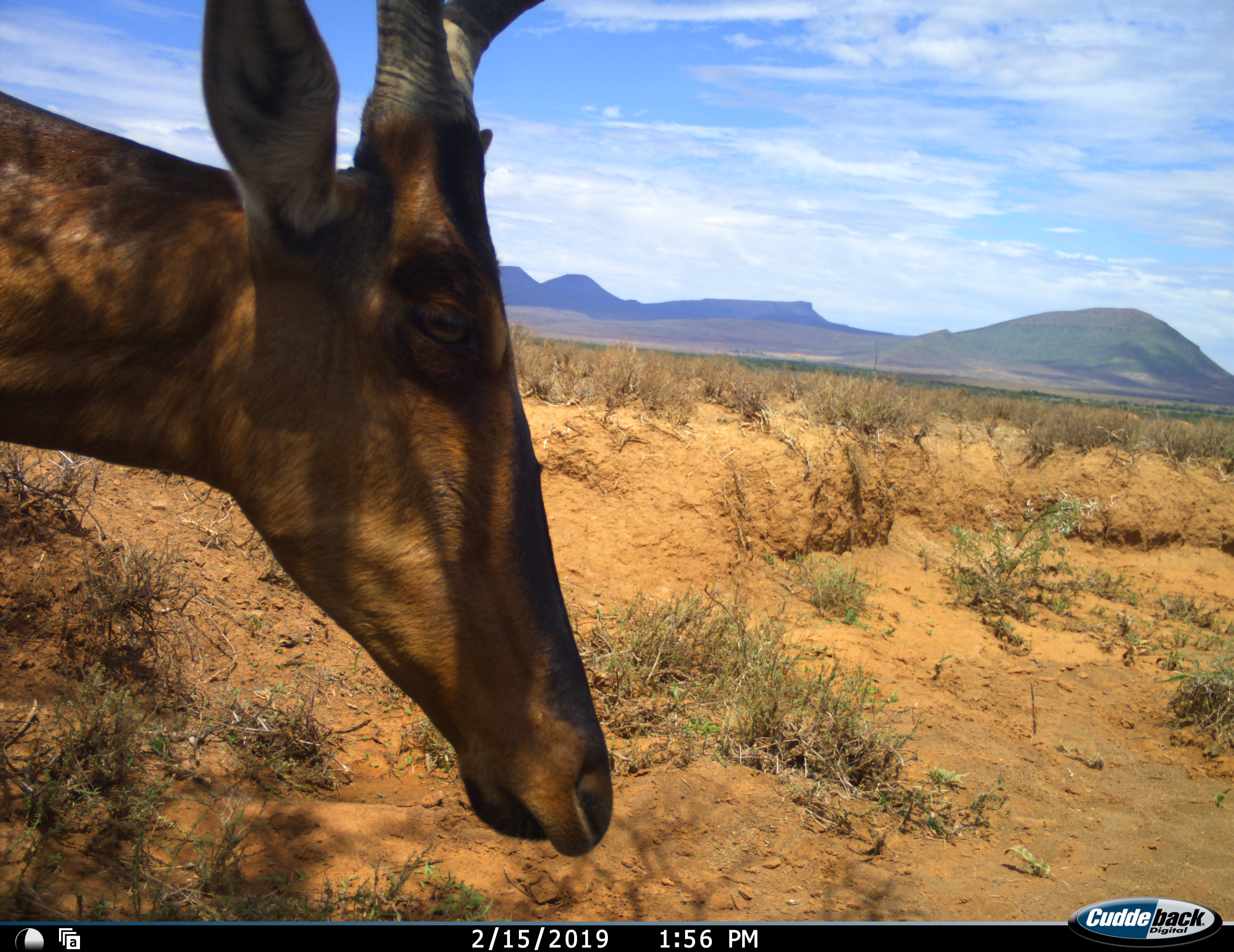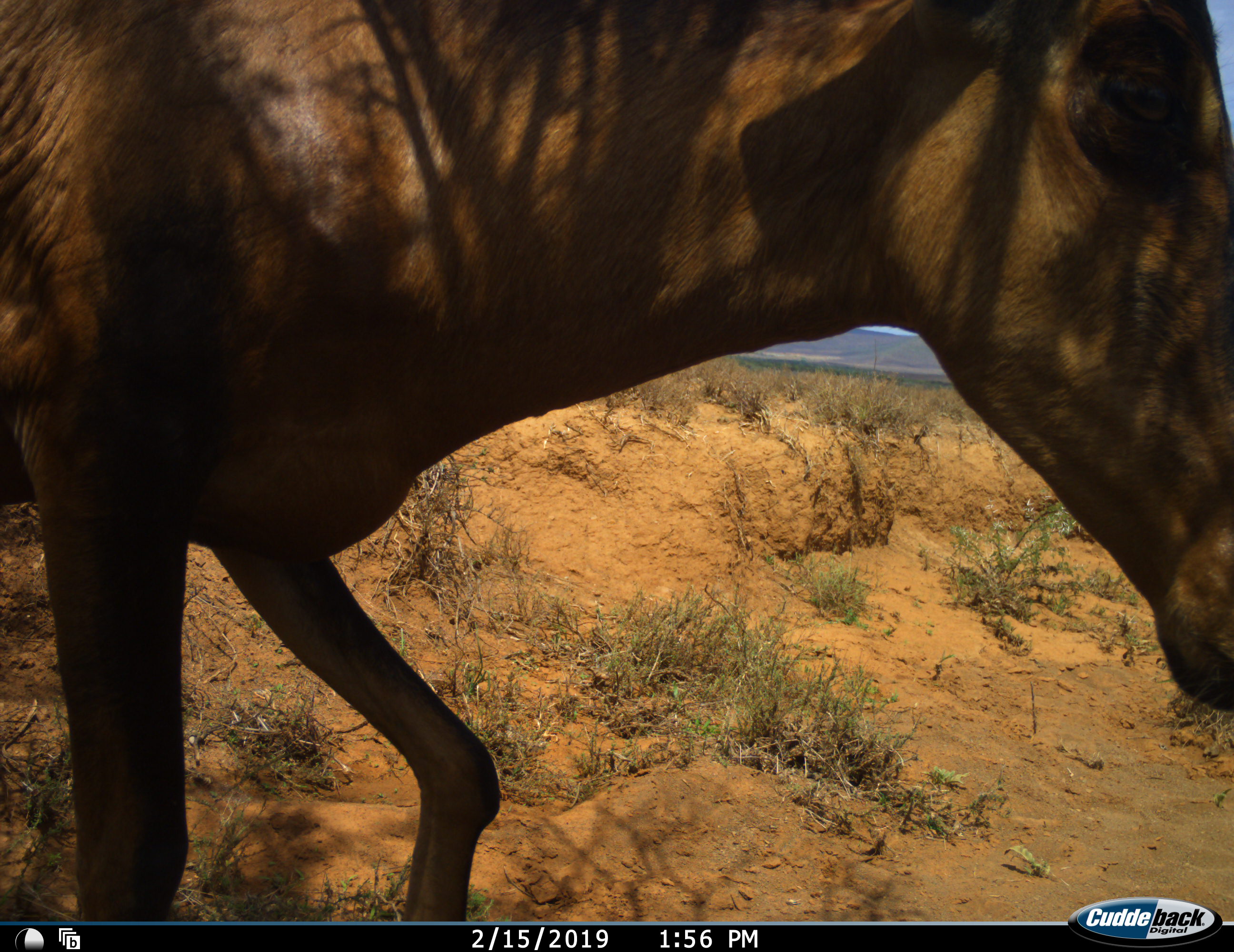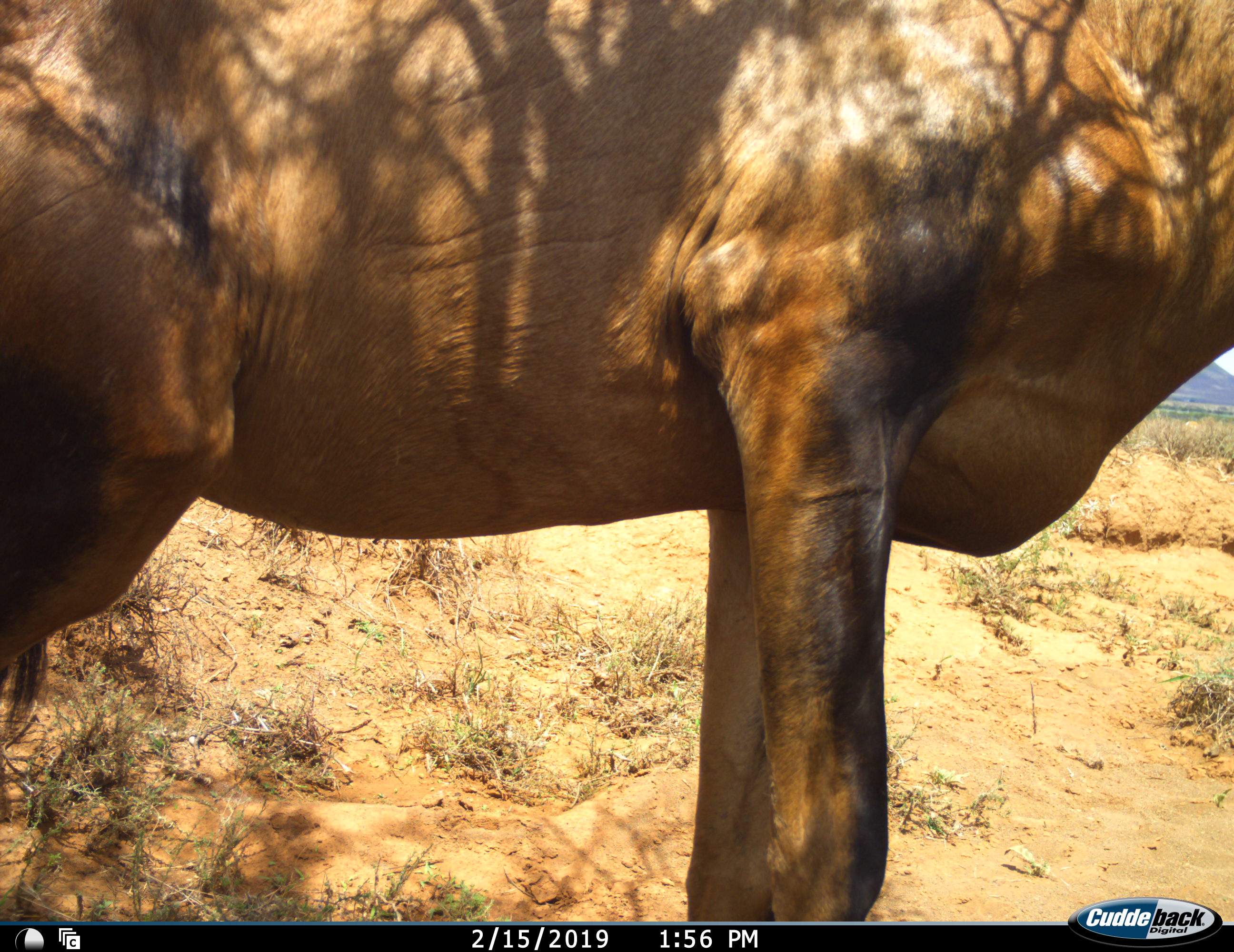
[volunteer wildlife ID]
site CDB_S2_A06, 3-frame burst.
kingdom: Animalia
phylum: Chordata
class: Mammalia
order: Artiodactyla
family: Bovidae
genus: Alcelaphus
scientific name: Alcelaphus buselaphus caama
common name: red hartebeest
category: hartebeestred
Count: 1.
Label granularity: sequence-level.